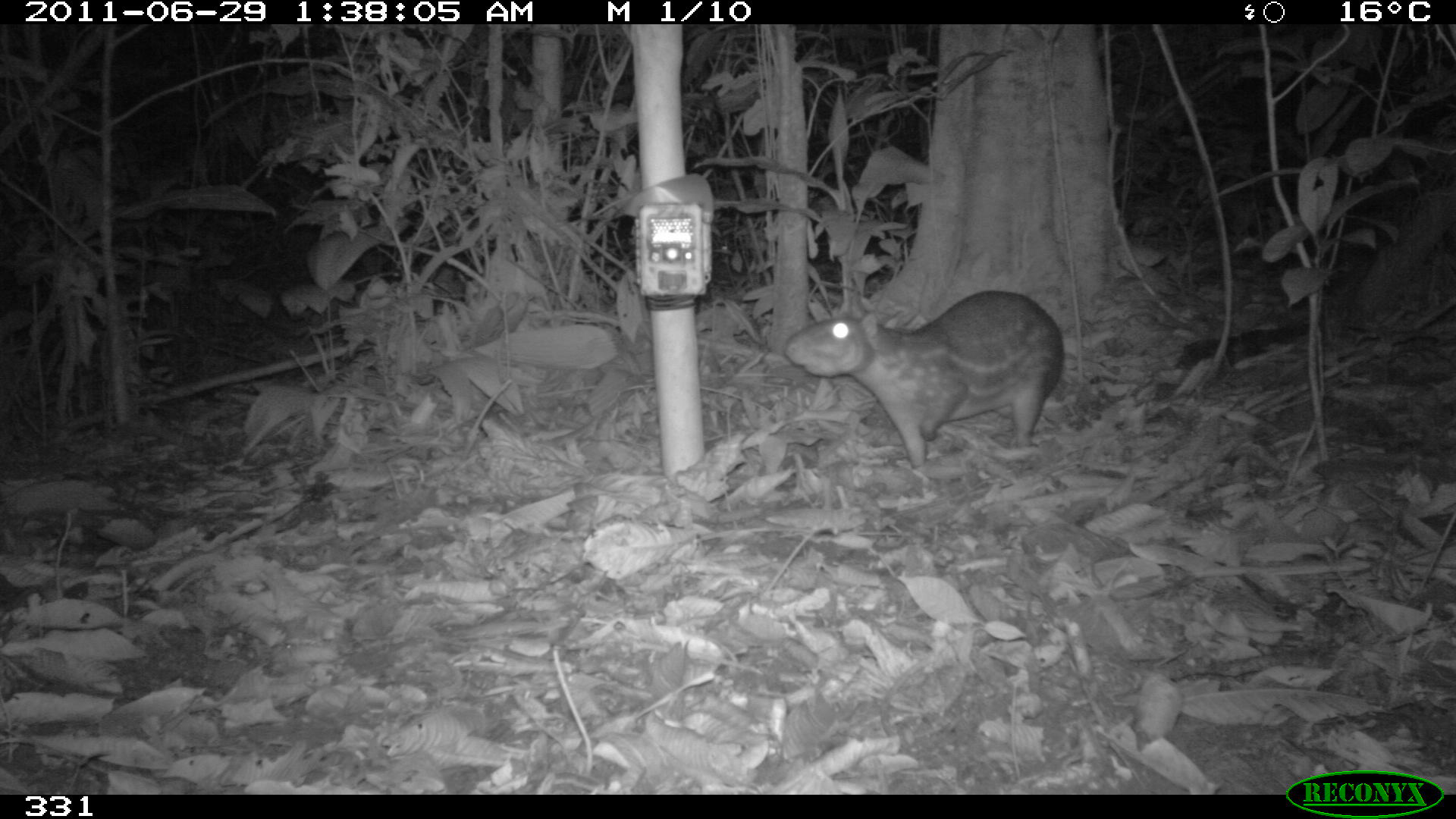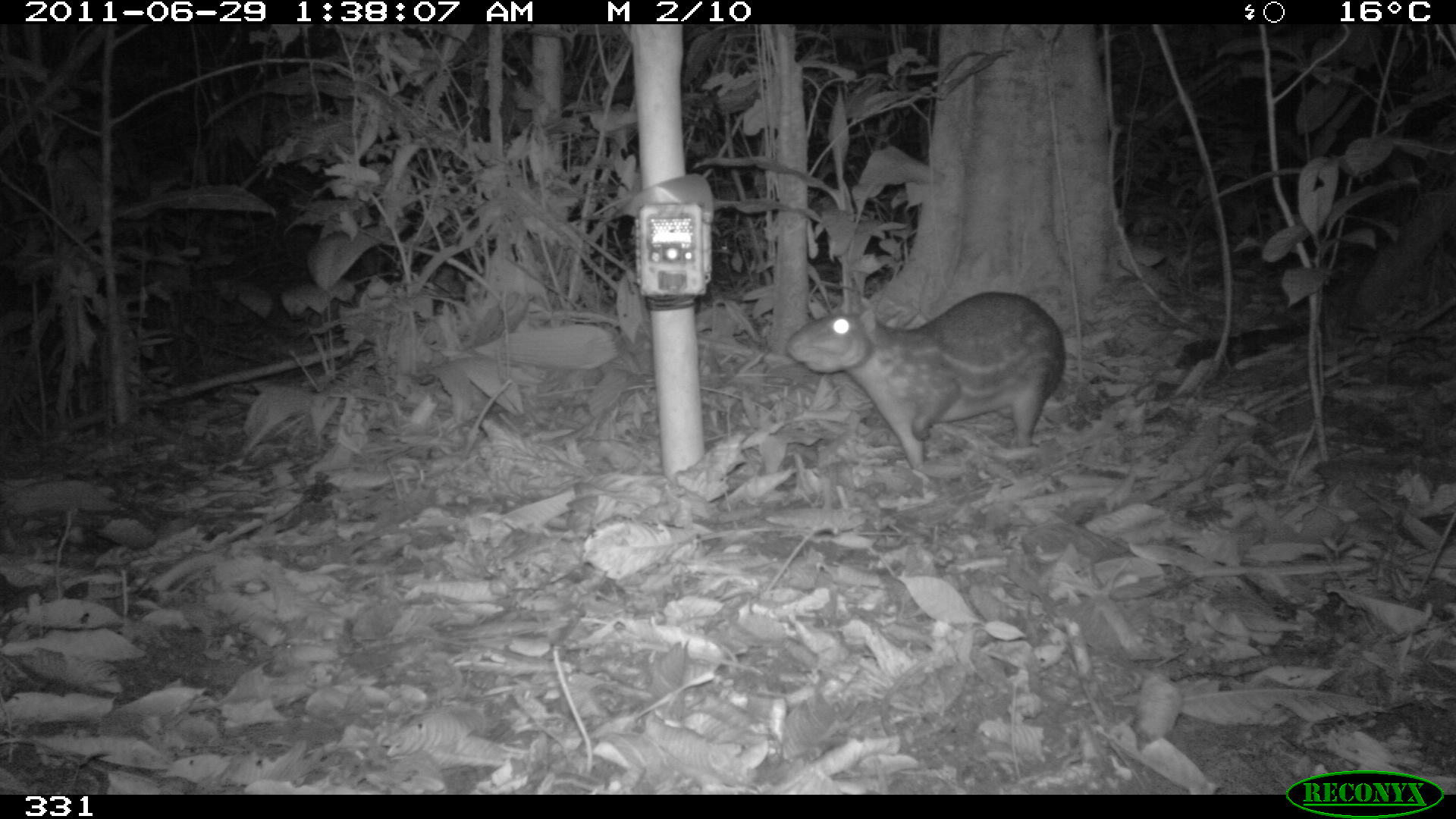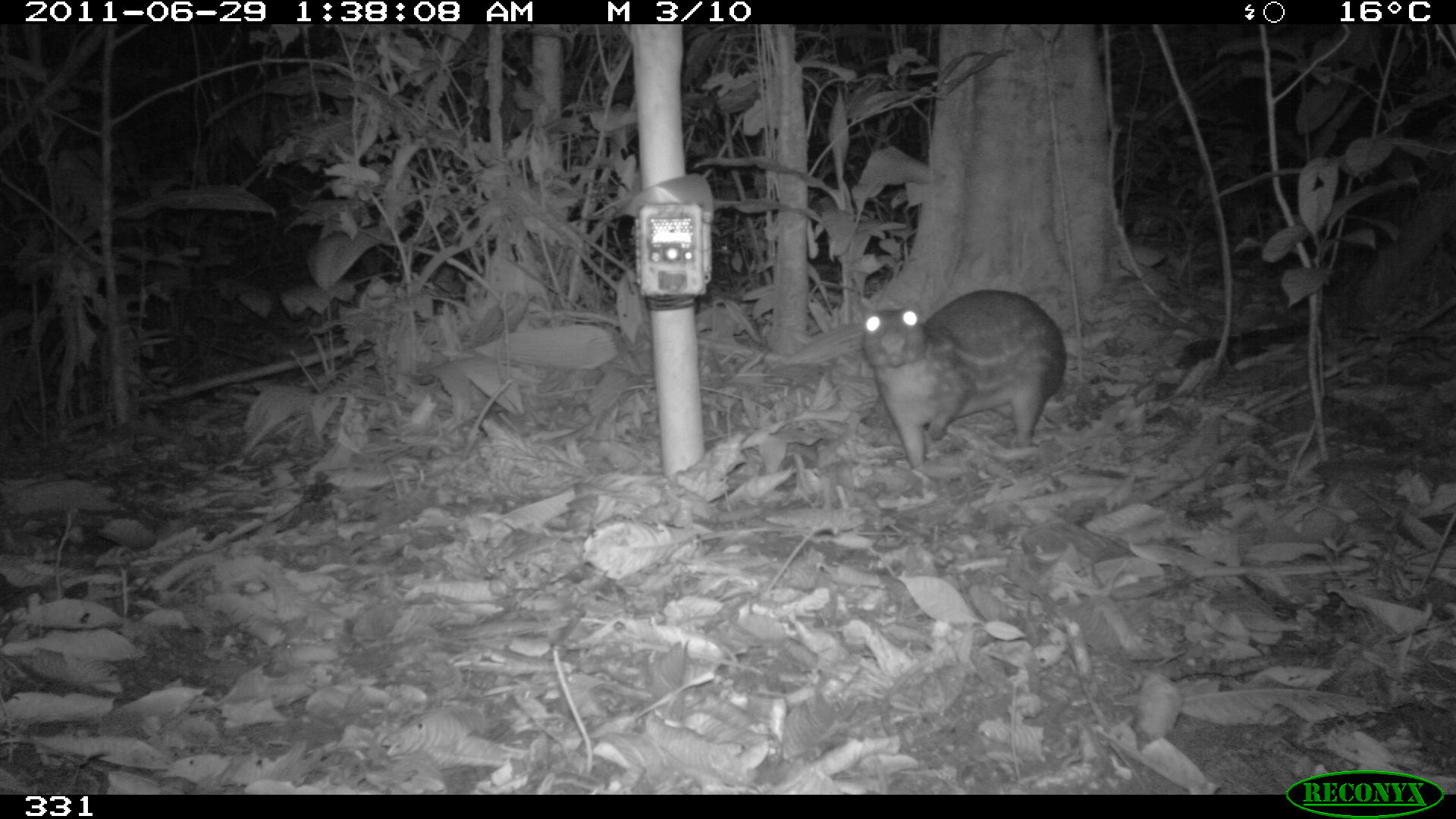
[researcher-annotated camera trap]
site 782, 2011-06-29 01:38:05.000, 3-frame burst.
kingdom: Animalia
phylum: Chordata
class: Mammalia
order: Rodentia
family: Cuniculidae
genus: Cuniculus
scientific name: Cuniculus paca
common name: spotted paca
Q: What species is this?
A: Cuniculus paca (spotted paca).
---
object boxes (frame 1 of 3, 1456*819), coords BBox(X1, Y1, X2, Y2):
cuniculus paca: BBox(784, 290, 1064, 470)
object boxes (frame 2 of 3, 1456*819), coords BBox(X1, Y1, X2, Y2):
cuniculus paca: BBox(786, 291, 1066, 471)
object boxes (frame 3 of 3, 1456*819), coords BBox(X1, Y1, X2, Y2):
cuniculus paca: BBox(860, 288, 1066, 468)